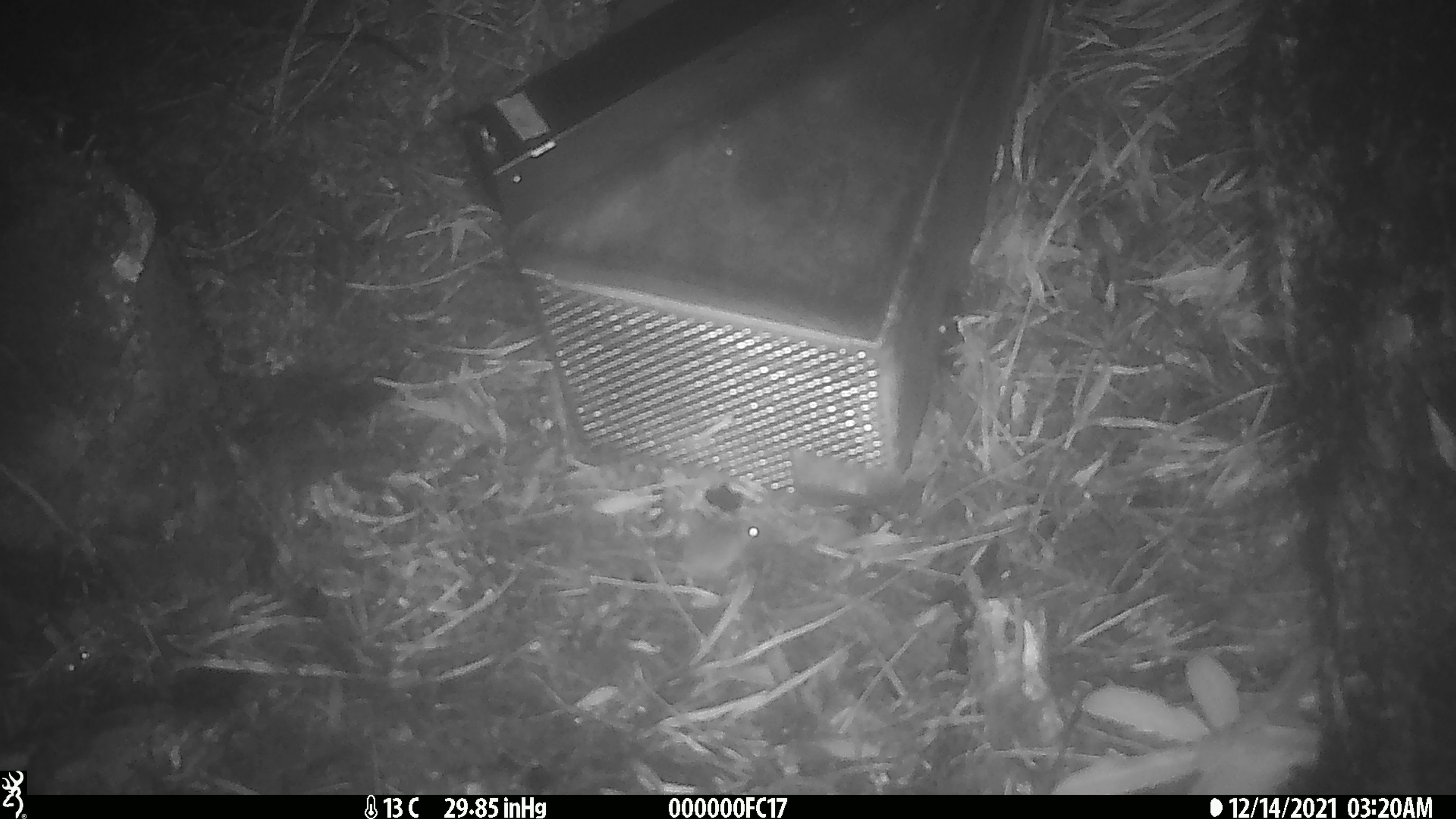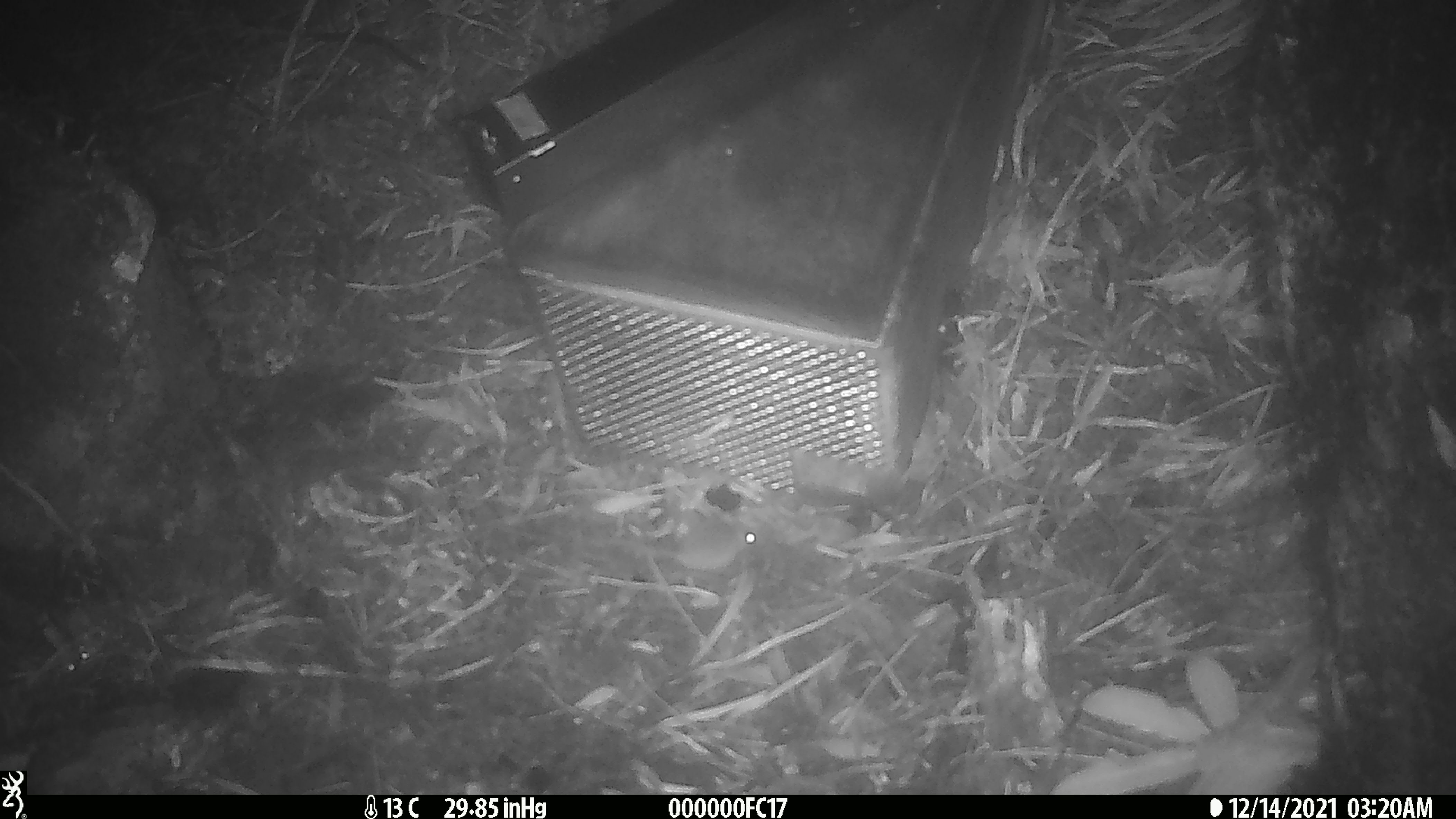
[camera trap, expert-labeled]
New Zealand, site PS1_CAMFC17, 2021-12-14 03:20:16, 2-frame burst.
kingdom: Animalia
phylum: Chordata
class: Mammalia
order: Rodentia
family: Muridae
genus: Mus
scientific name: Mus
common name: mouse